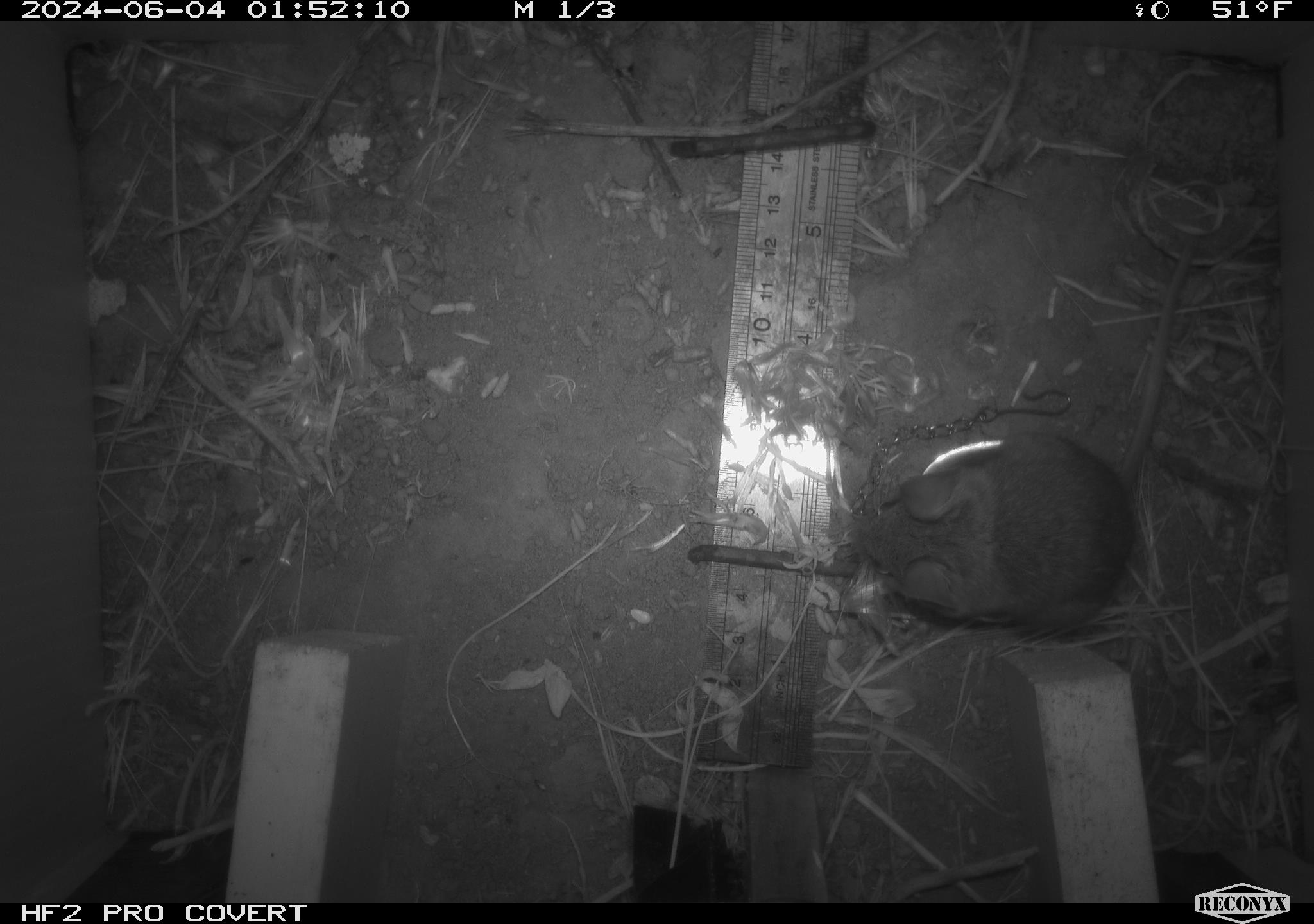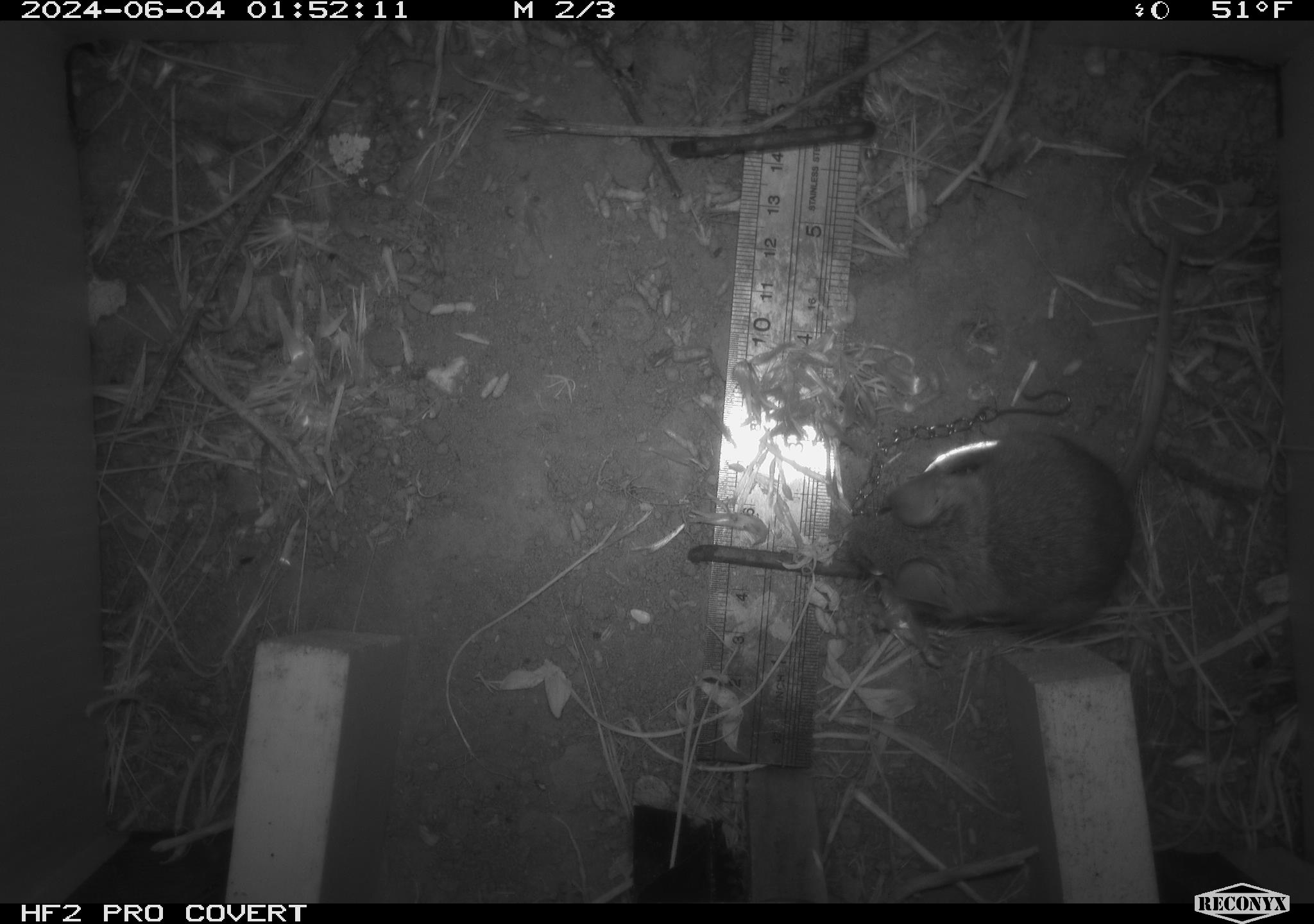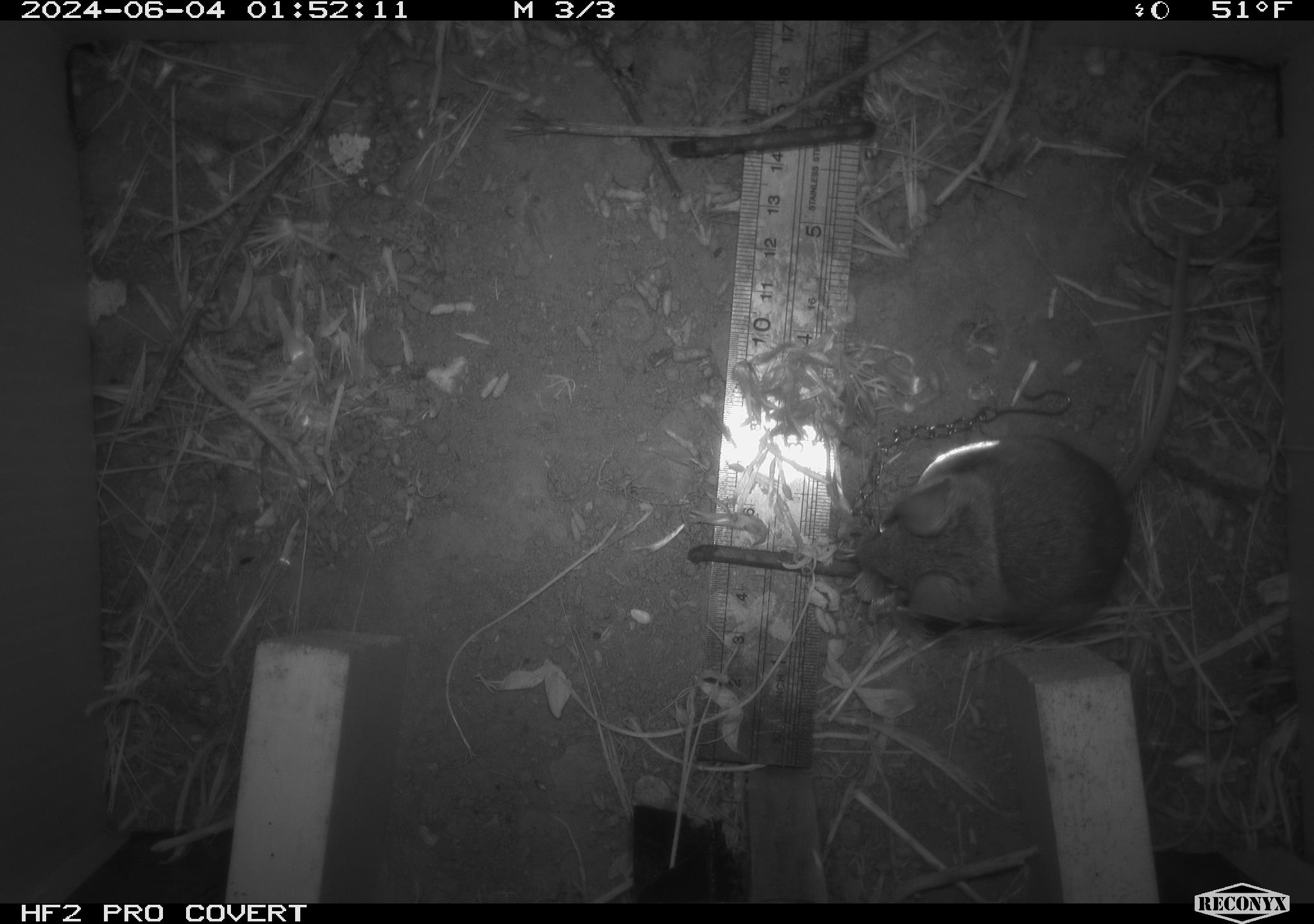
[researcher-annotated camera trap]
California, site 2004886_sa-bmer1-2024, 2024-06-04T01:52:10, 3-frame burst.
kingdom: Animalia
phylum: Chordata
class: Mammalia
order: Rodentia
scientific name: Rodentia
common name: mouse species